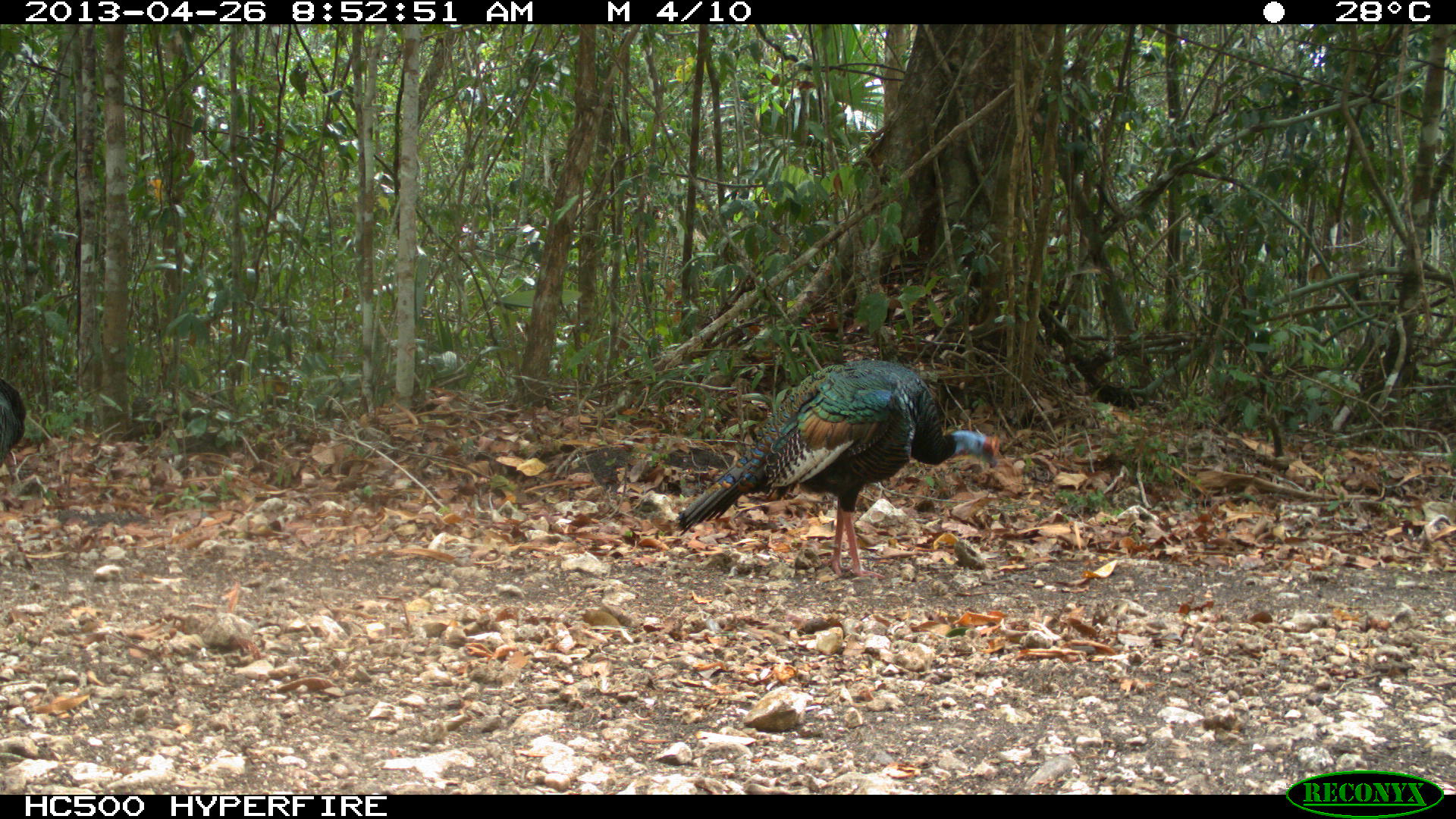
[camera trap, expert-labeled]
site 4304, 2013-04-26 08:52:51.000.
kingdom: Animalia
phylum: Chordata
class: Aves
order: Galliformes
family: Phasianidae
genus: Meleagris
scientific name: Meleagris ocellata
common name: ocellated turkey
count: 1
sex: male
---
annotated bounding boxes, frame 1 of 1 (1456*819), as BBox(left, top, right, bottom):
meleagris ocellata: BBox(675, 359, 1000, 578)